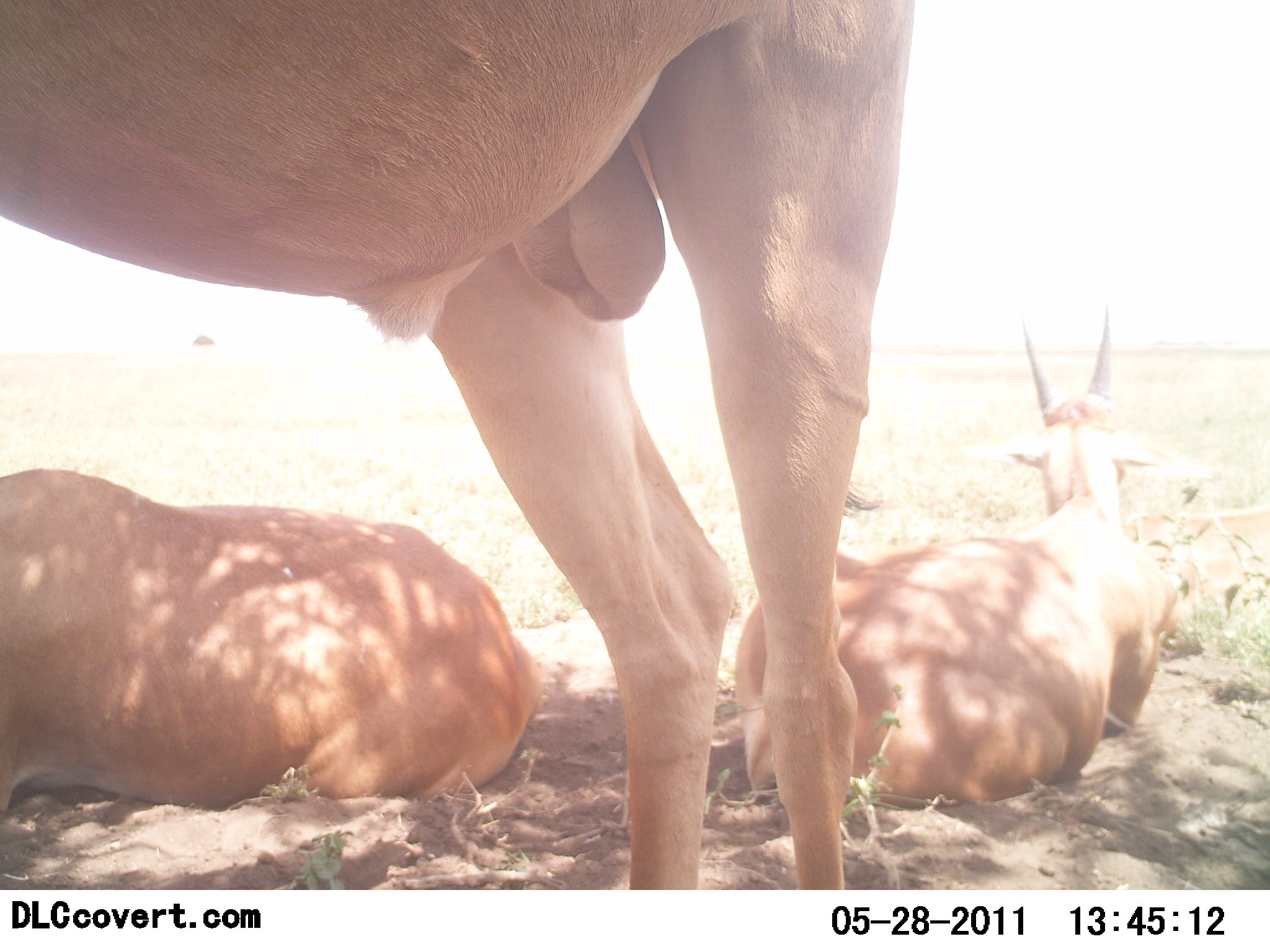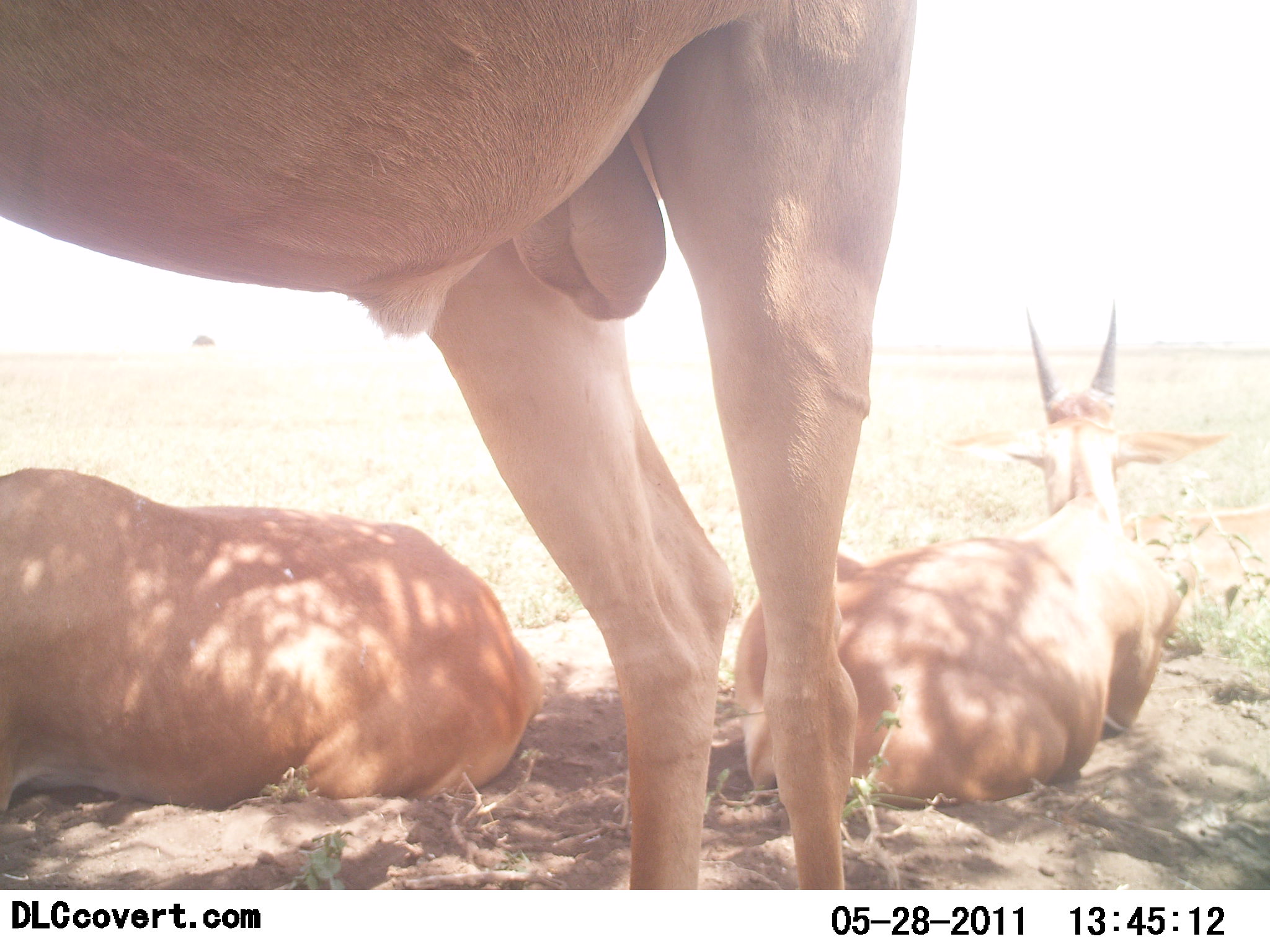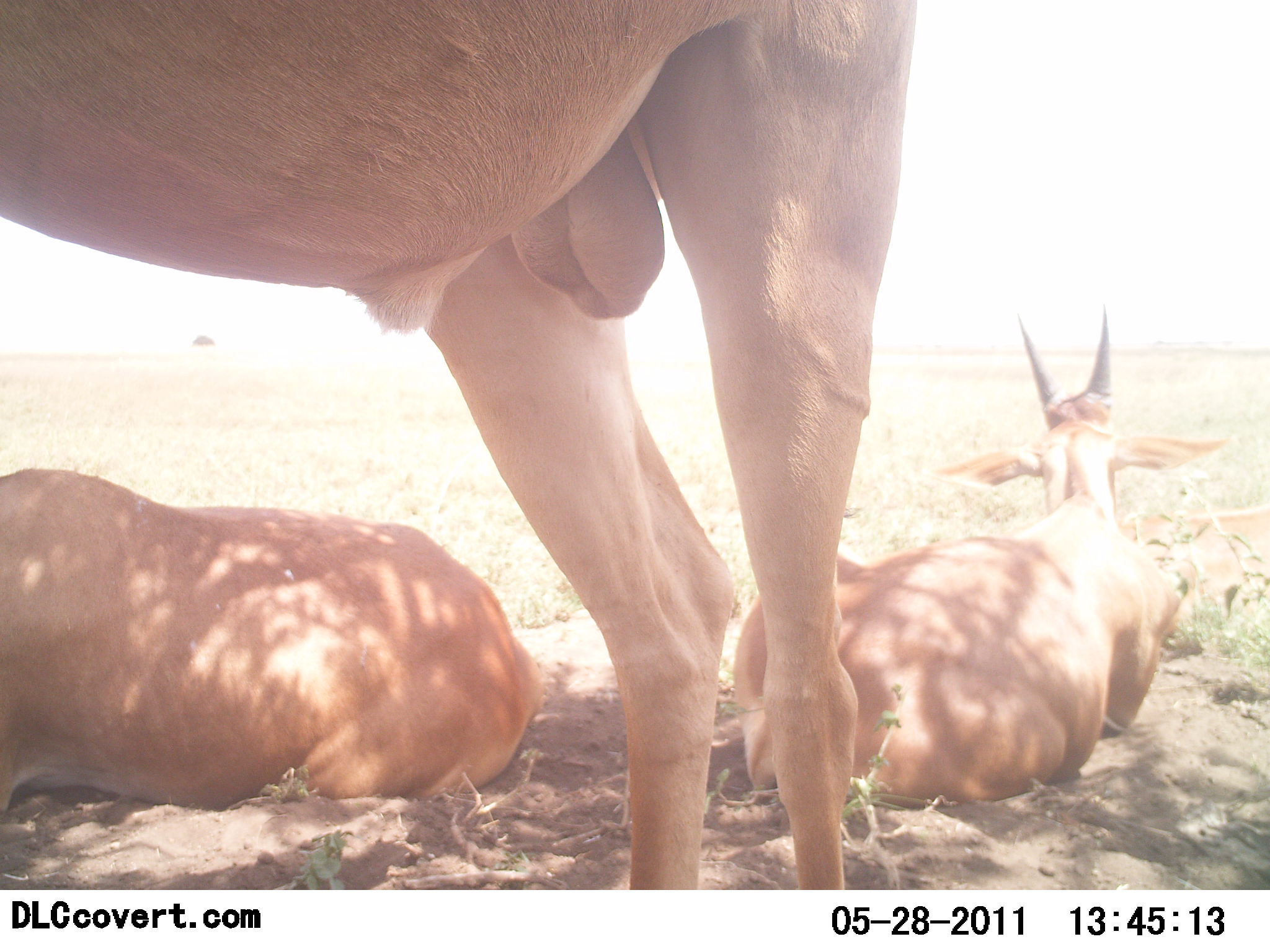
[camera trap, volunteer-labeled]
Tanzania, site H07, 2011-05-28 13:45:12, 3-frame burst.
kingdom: Animalia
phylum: Chordata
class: Mammalia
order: Artiodactyla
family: Bovidae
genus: Tragelaphus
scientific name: Tragelaphus oryx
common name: eland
Eland (Tragelaphus oryx), count 3. Behavior (volunteer vote fractions): standing 75%, resting 100%, moving 0%, interacting 0%. Young present (vote fraction): 0%. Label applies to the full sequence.